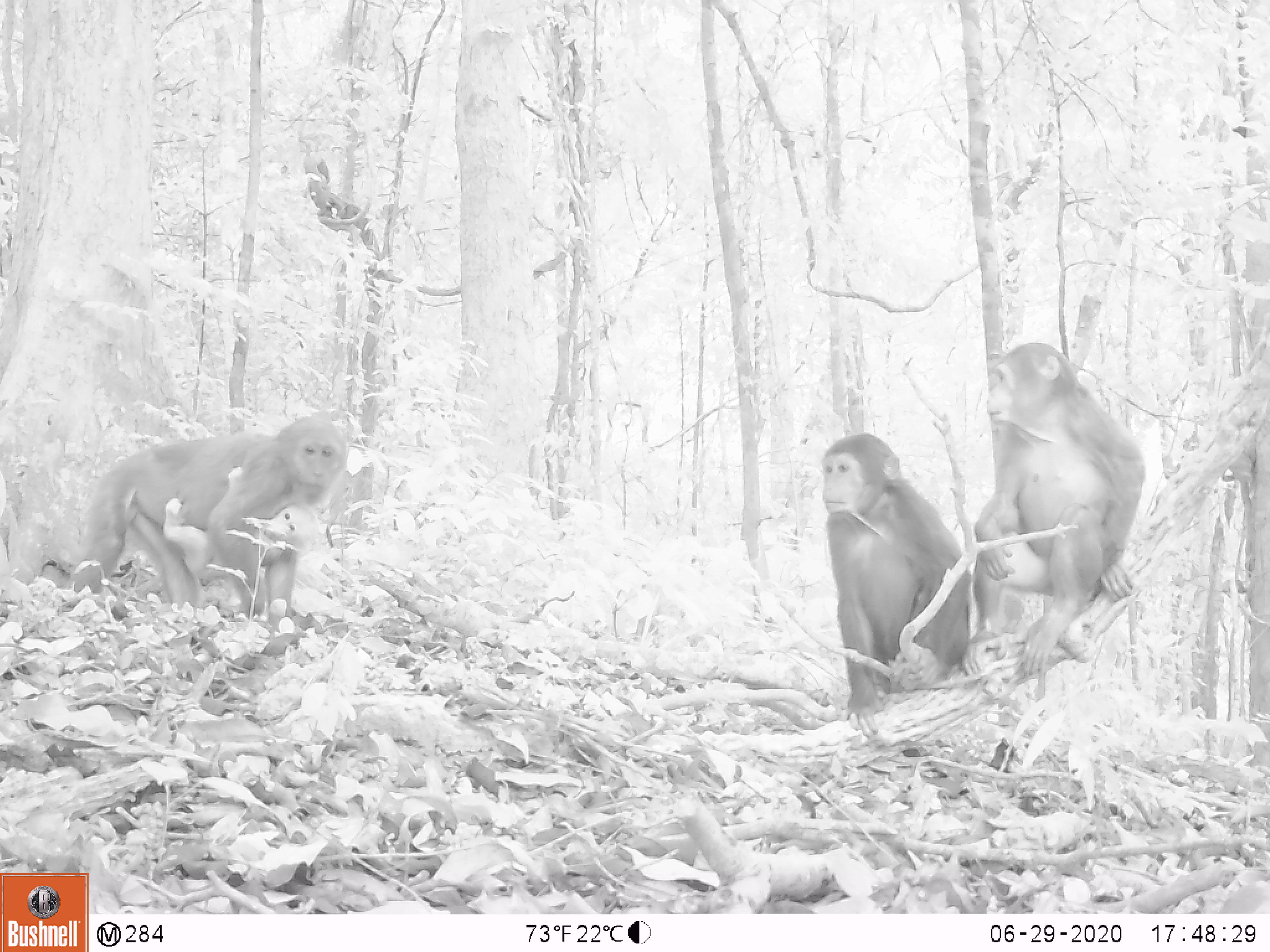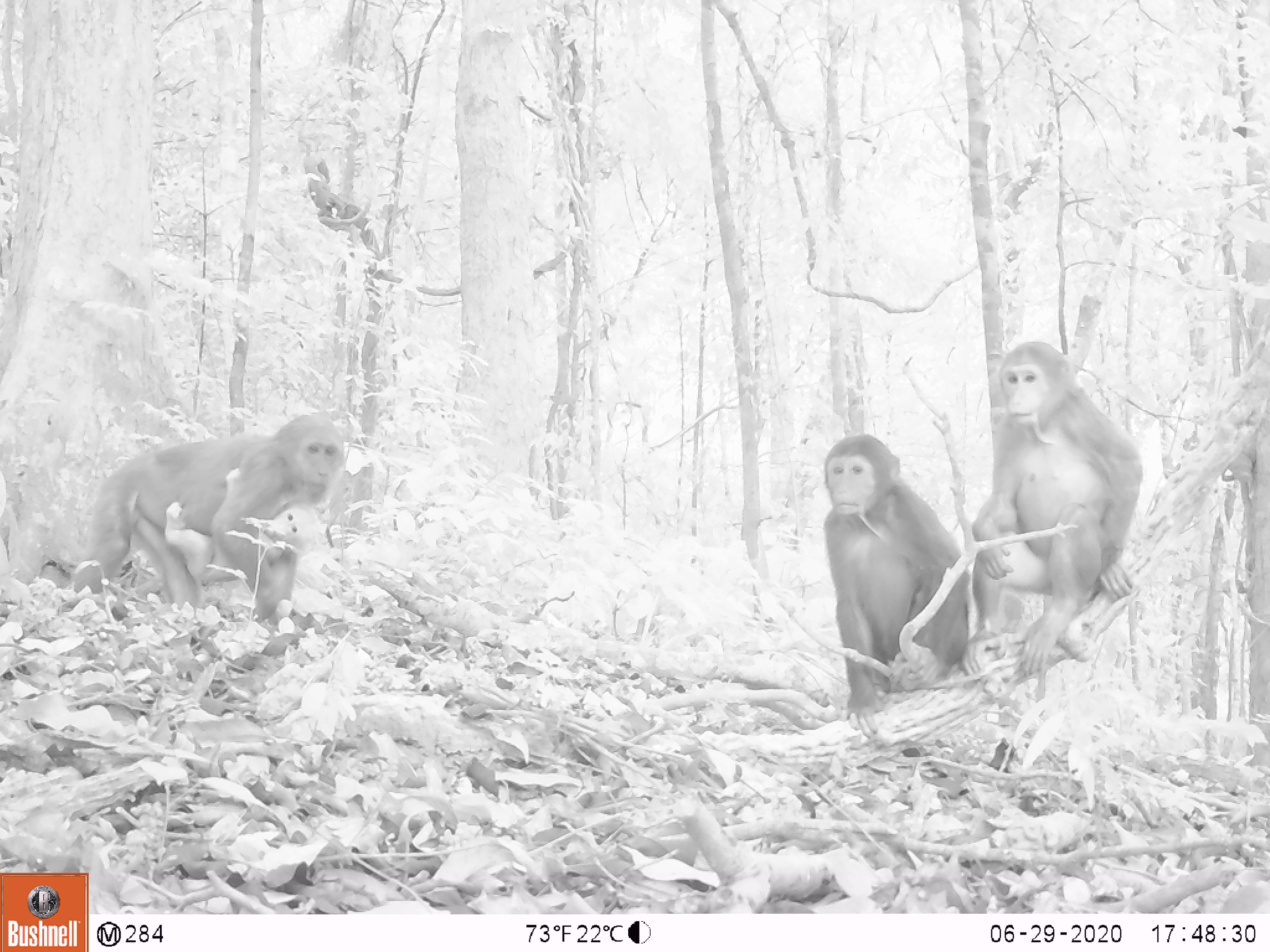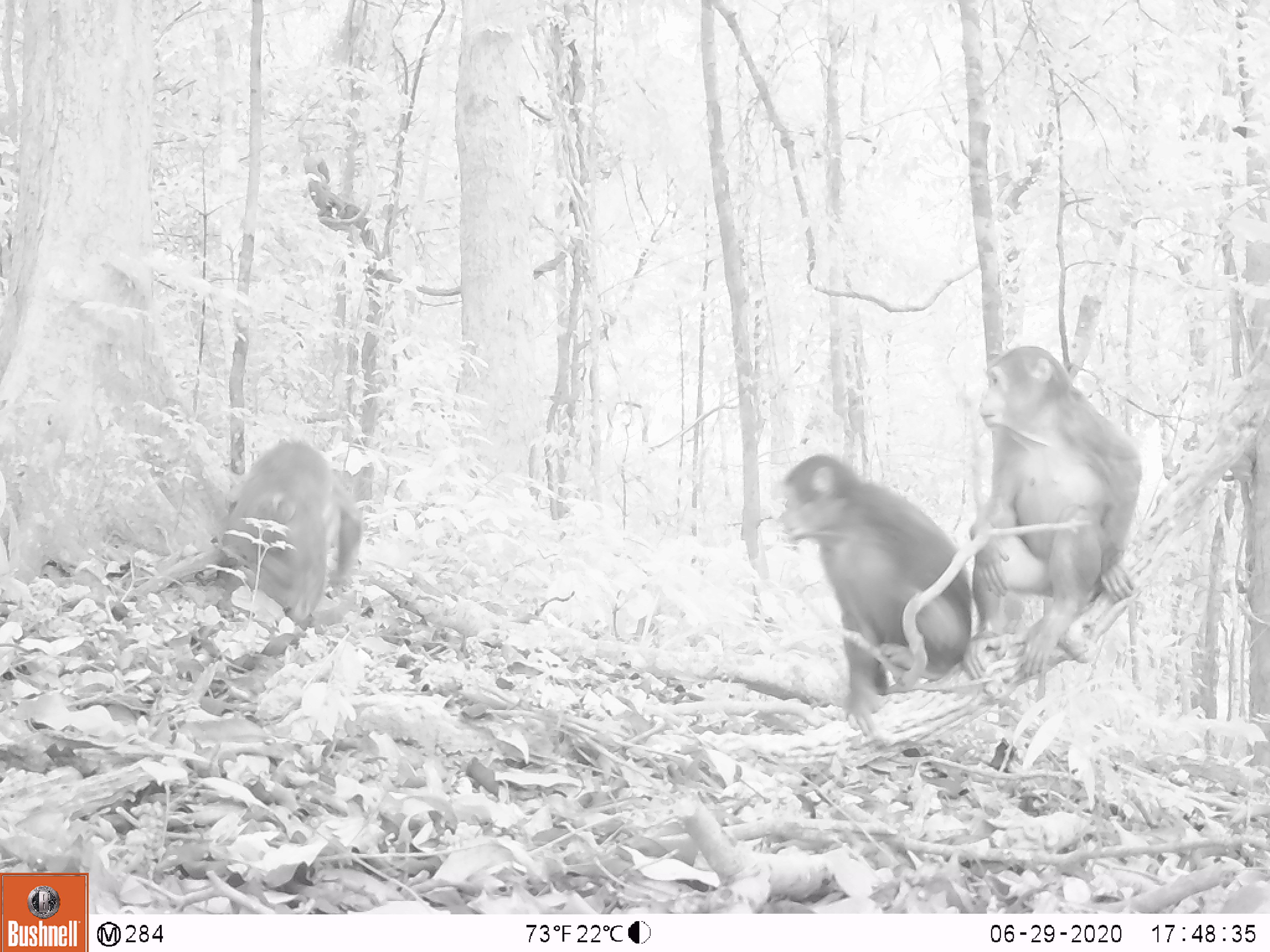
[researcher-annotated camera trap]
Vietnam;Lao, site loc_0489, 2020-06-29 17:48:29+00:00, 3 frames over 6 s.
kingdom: Animalia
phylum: Chordata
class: Mammalia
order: Primates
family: Cercopithecidae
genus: Macaca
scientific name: Macaca arctoides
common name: stump-tailed macaque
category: stump tailed macaque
Stump tailed macaque (stump-tailed macaque) (Macaca arctoides). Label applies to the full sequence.